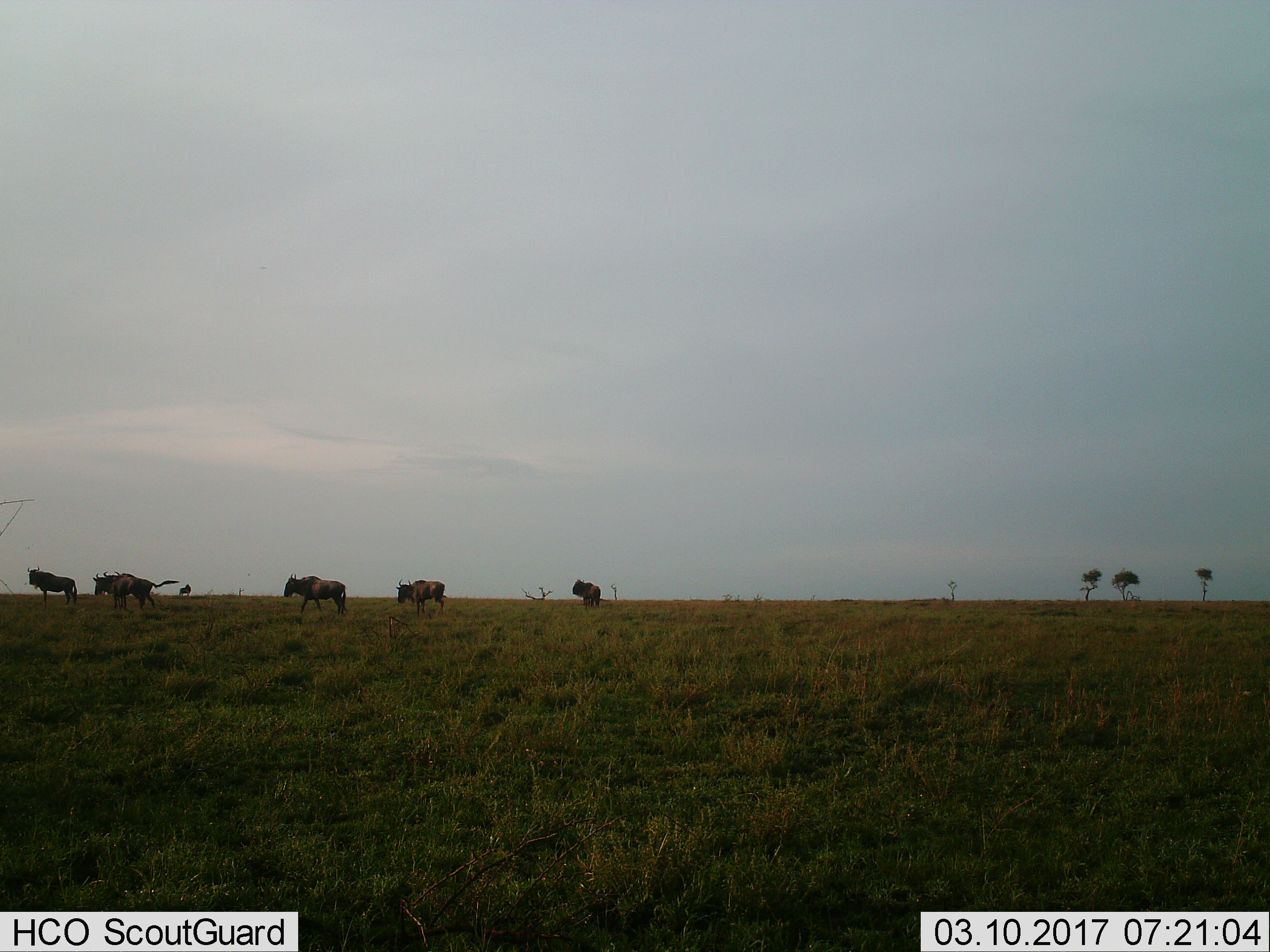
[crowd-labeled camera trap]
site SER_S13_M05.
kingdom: Animalia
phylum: Chordata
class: Mammalia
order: Artiodactyla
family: Bovidae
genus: Connochaetes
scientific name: Connochaetes taurinus taurinus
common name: blue wildebeest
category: wildebeestblue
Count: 7.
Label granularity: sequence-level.